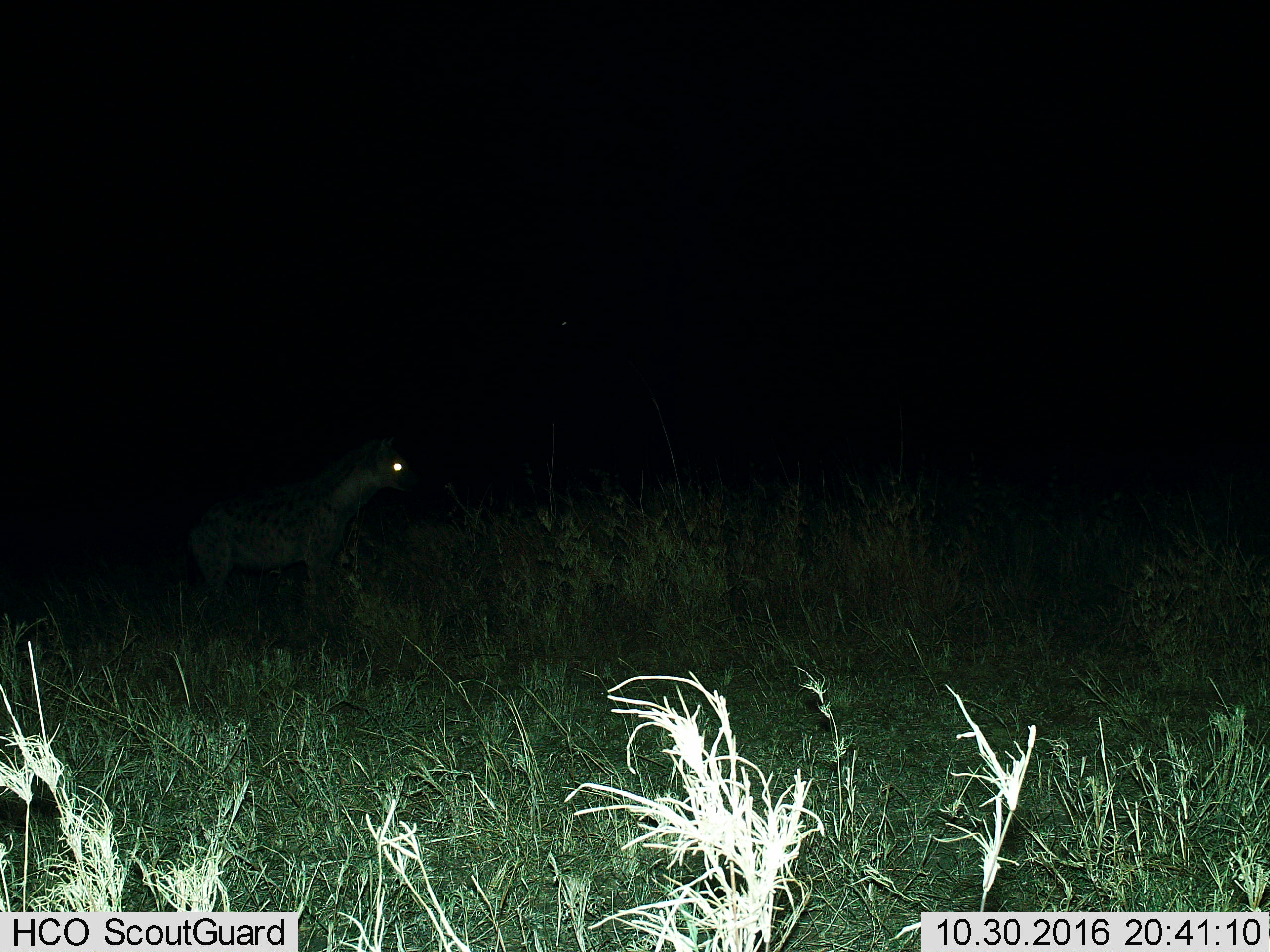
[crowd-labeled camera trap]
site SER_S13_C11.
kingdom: Animalia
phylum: Chordata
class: Mammalia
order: Carnivora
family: Hyaenidae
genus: Crocuta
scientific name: Crocuta crocuta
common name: spotted hyena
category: hyenaspotted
Hyenaspotted (spotted hyena) (Crocuta crocuta), count 1. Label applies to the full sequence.